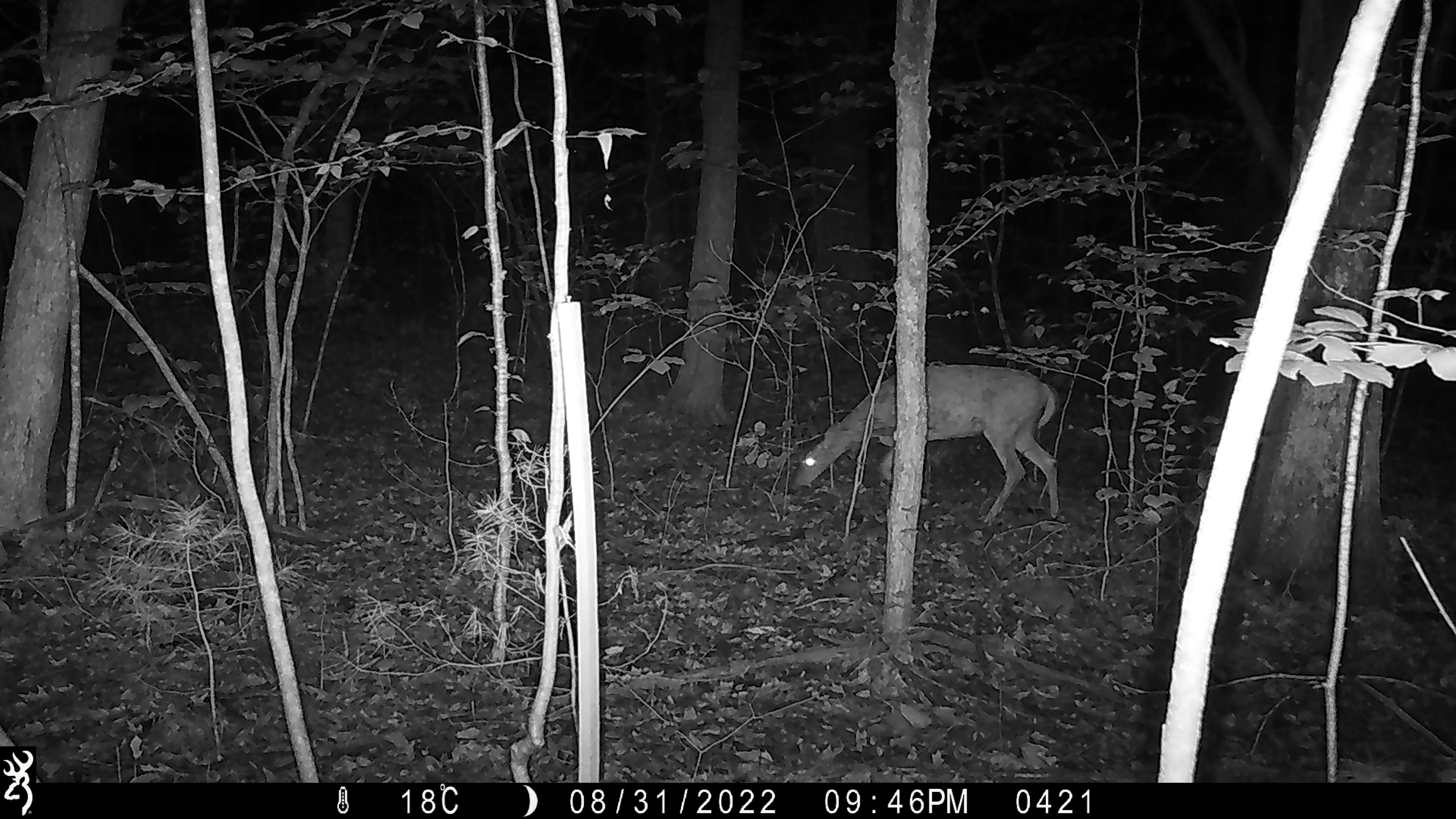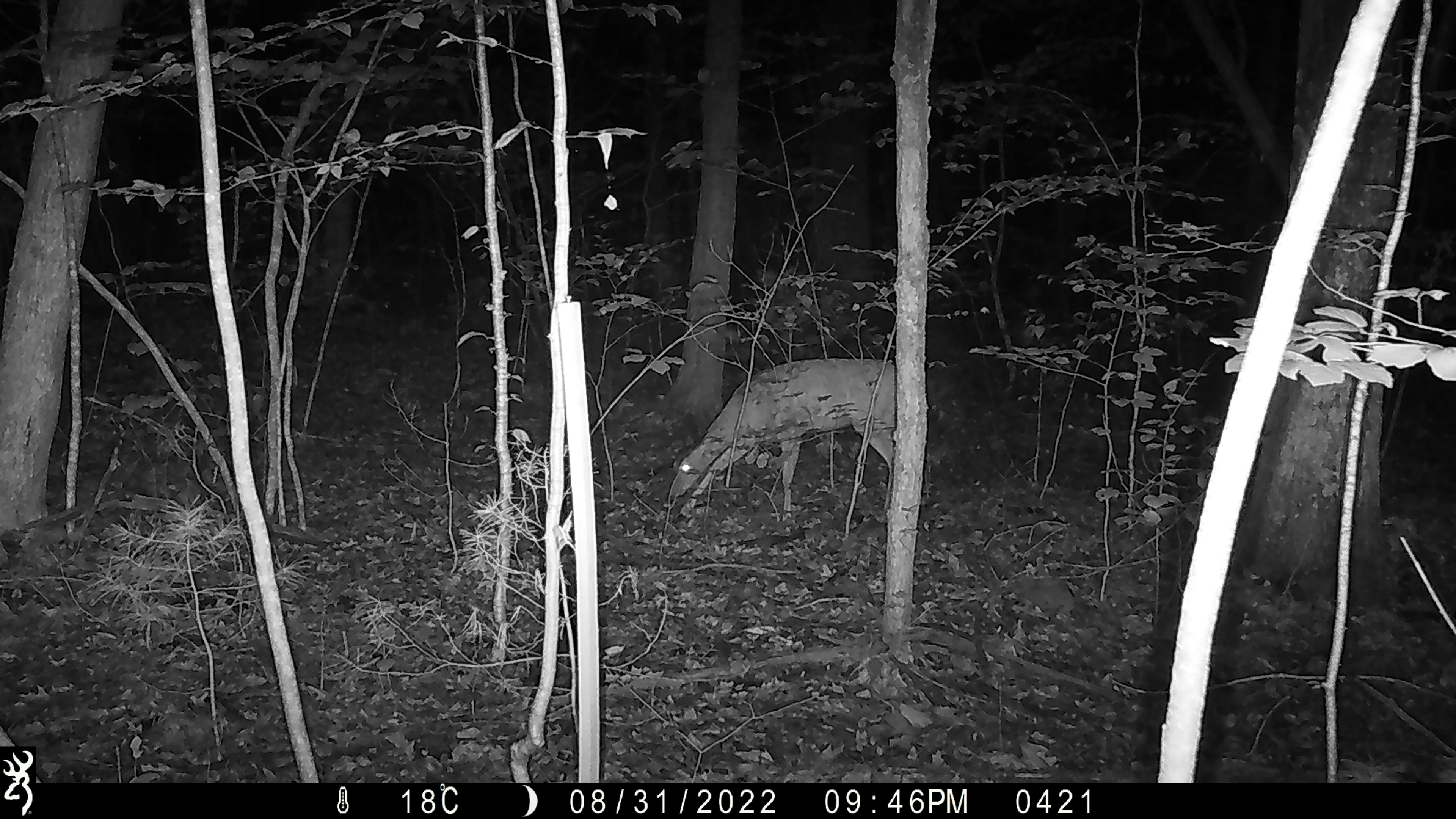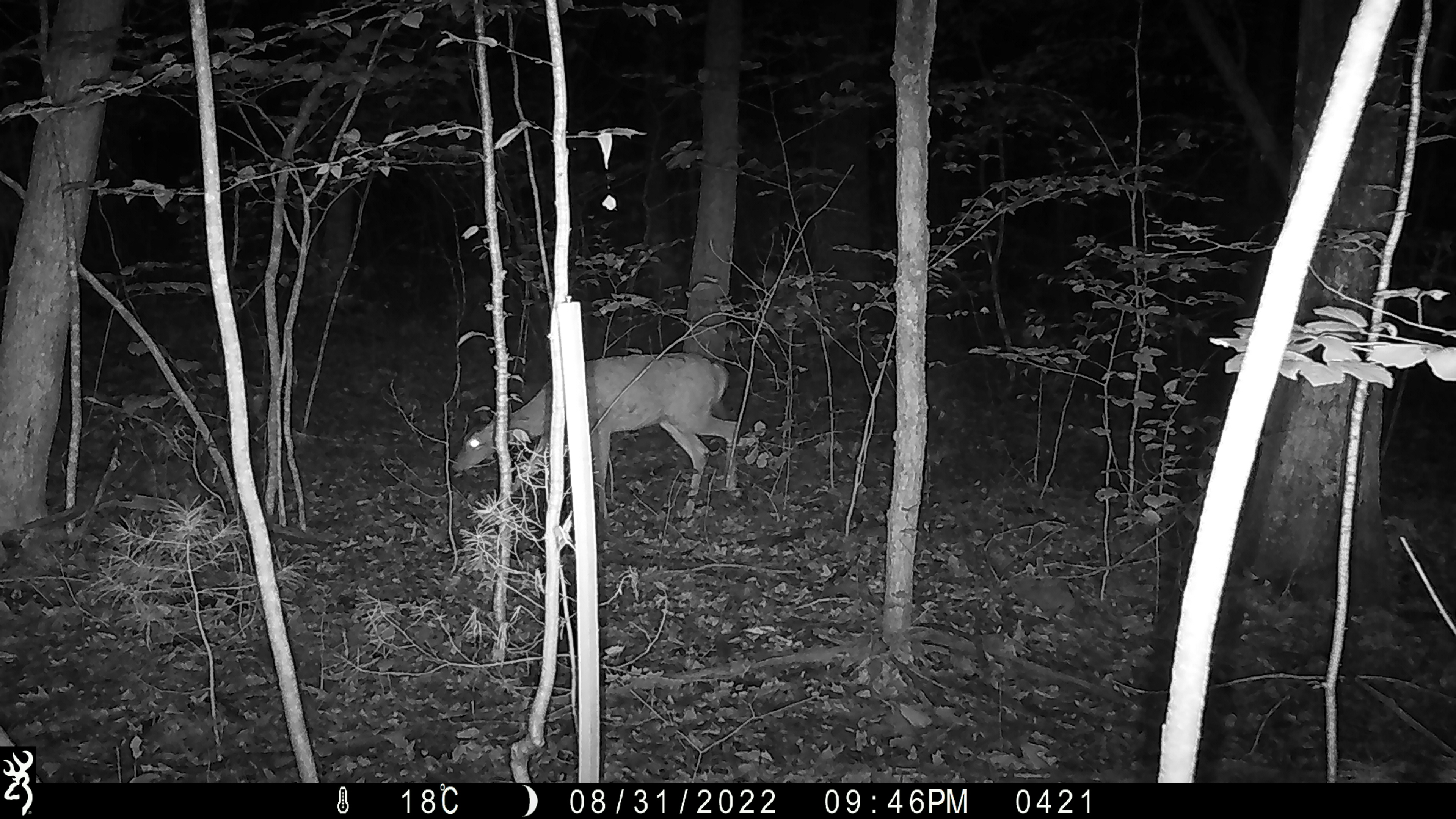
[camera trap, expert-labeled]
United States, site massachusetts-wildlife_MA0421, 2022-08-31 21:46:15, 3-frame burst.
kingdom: Animalia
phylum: Chordata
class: Mammalia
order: Artiodactyla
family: Cervidae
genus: Odocoileus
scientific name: Odocoileus virginianus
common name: white-tailed deer